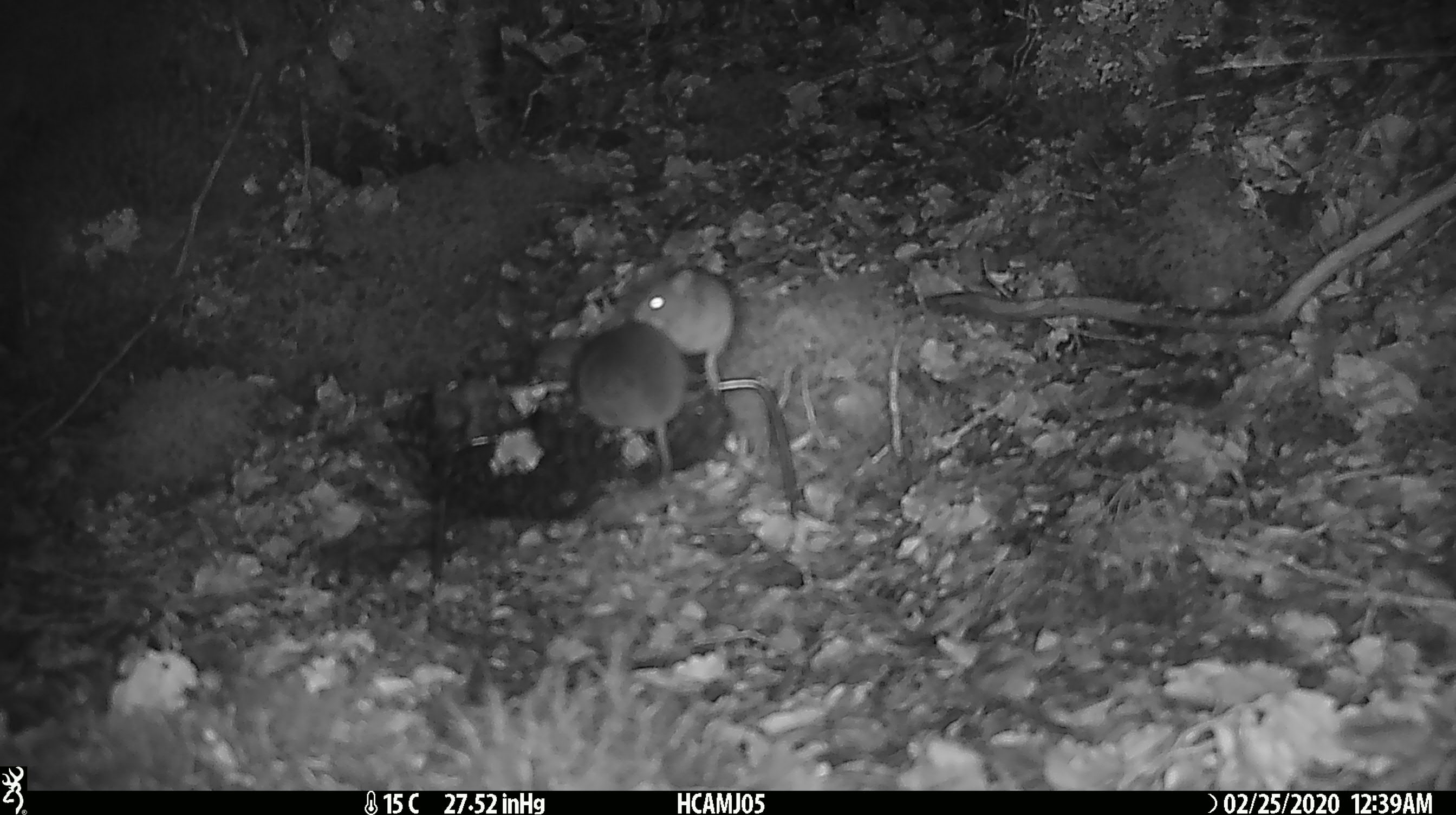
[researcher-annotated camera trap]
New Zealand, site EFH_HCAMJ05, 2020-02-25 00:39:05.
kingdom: Animalia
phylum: Chordata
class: Mammalia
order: Rodentia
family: Muridae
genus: Mus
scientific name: Mus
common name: mouse